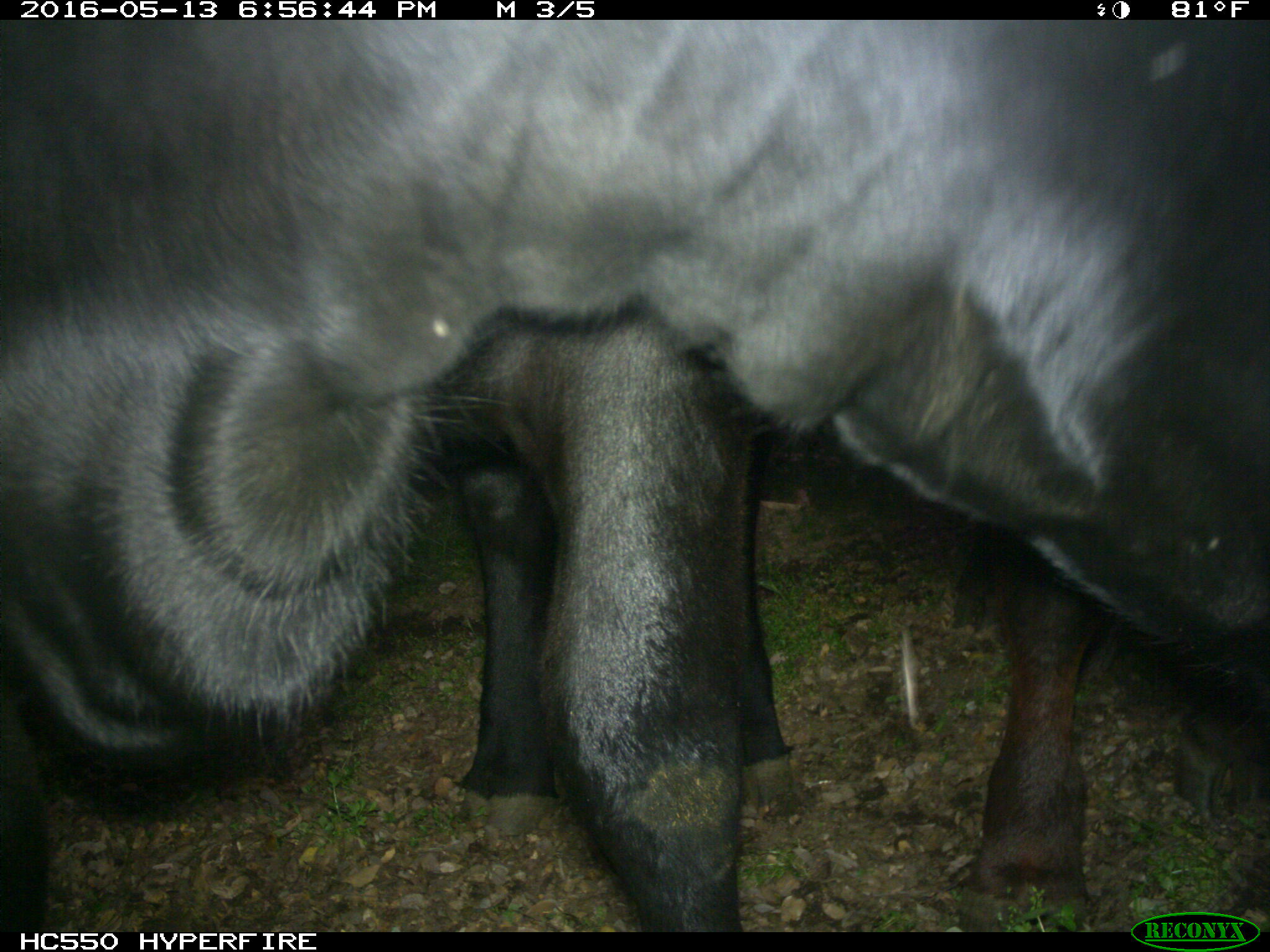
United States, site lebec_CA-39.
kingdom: Animalia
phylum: Chordata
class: Mammalia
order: Artiodactyla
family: Bovidae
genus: Bos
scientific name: Bos taurus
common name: domestic cow